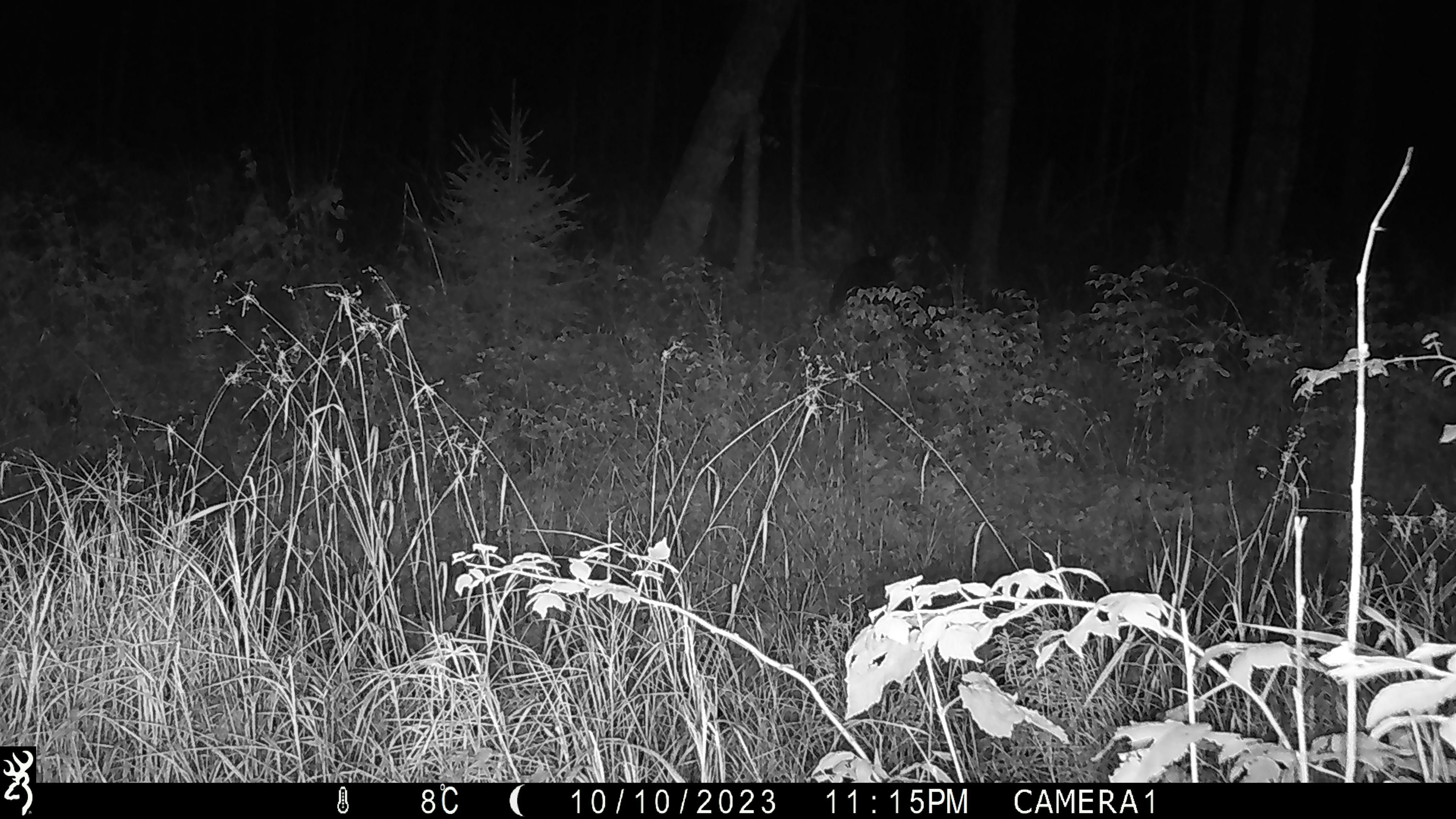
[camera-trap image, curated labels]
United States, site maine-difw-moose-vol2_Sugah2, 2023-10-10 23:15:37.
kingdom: Animalia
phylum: Chordata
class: Mammalia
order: Artiodactyla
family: Cervidae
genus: Odocoileus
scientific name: Odocoileus virginianus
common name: white-tailed deer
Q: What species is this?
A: White-tailed deer (Odocoileus virginianus).